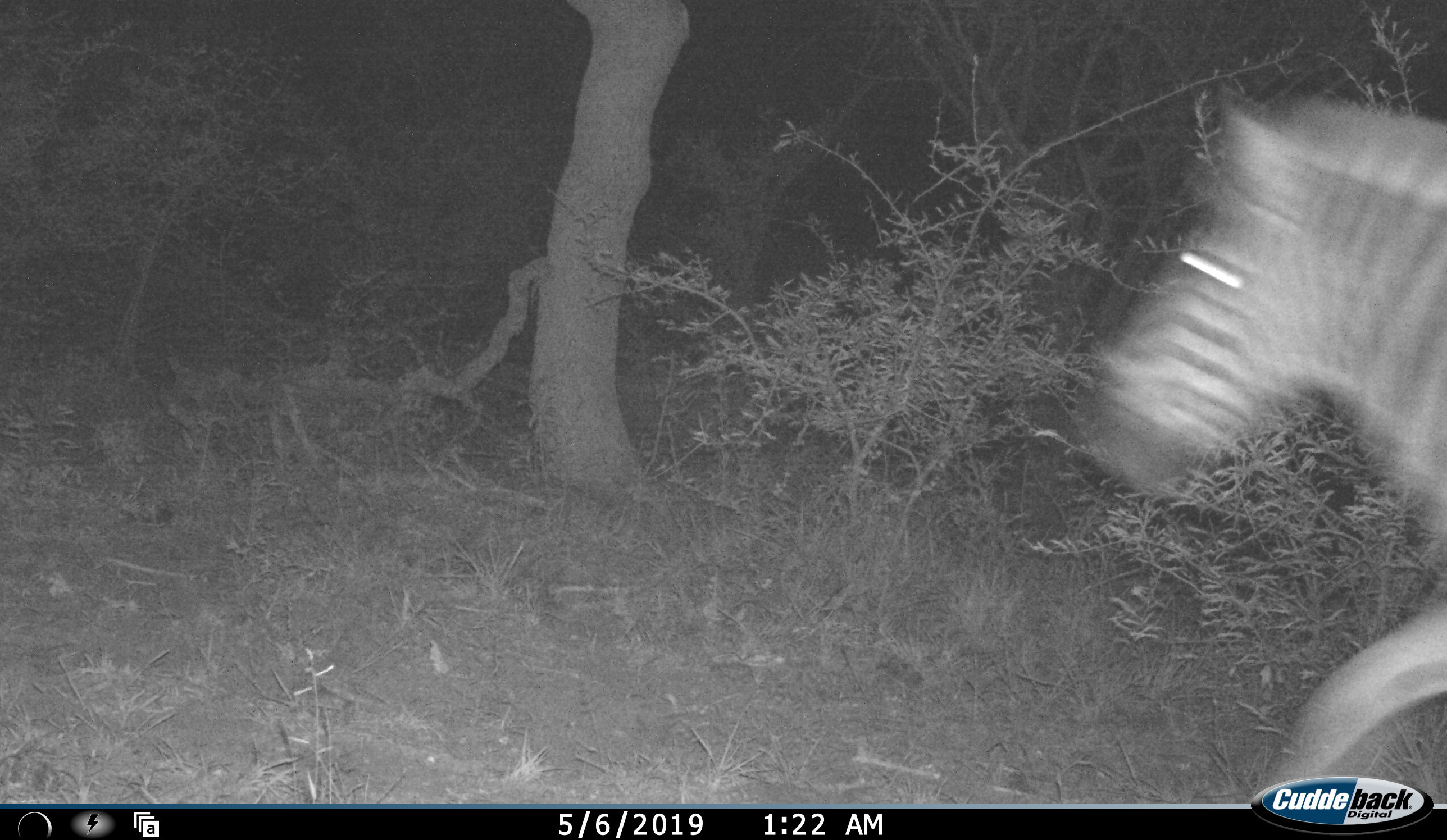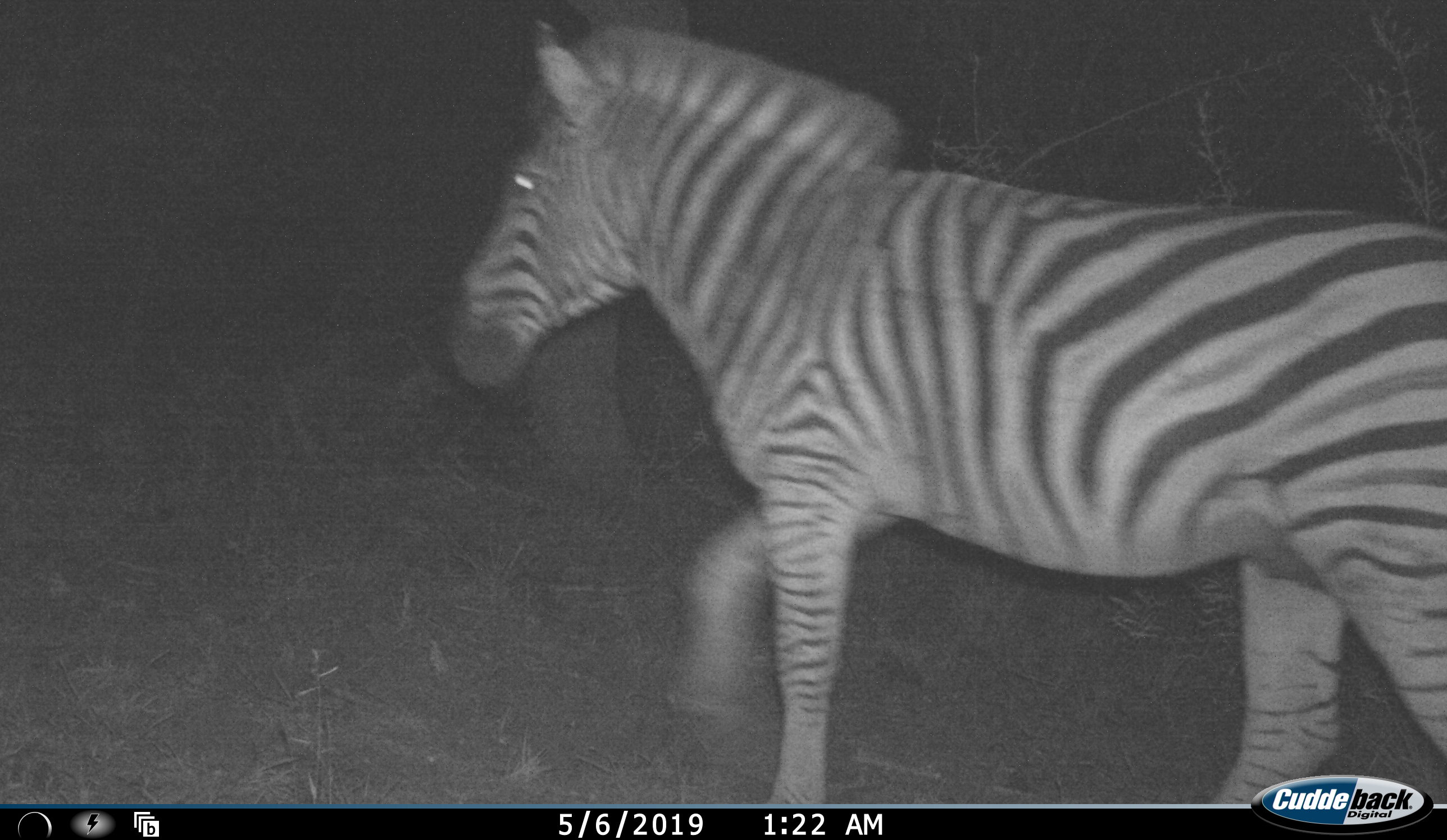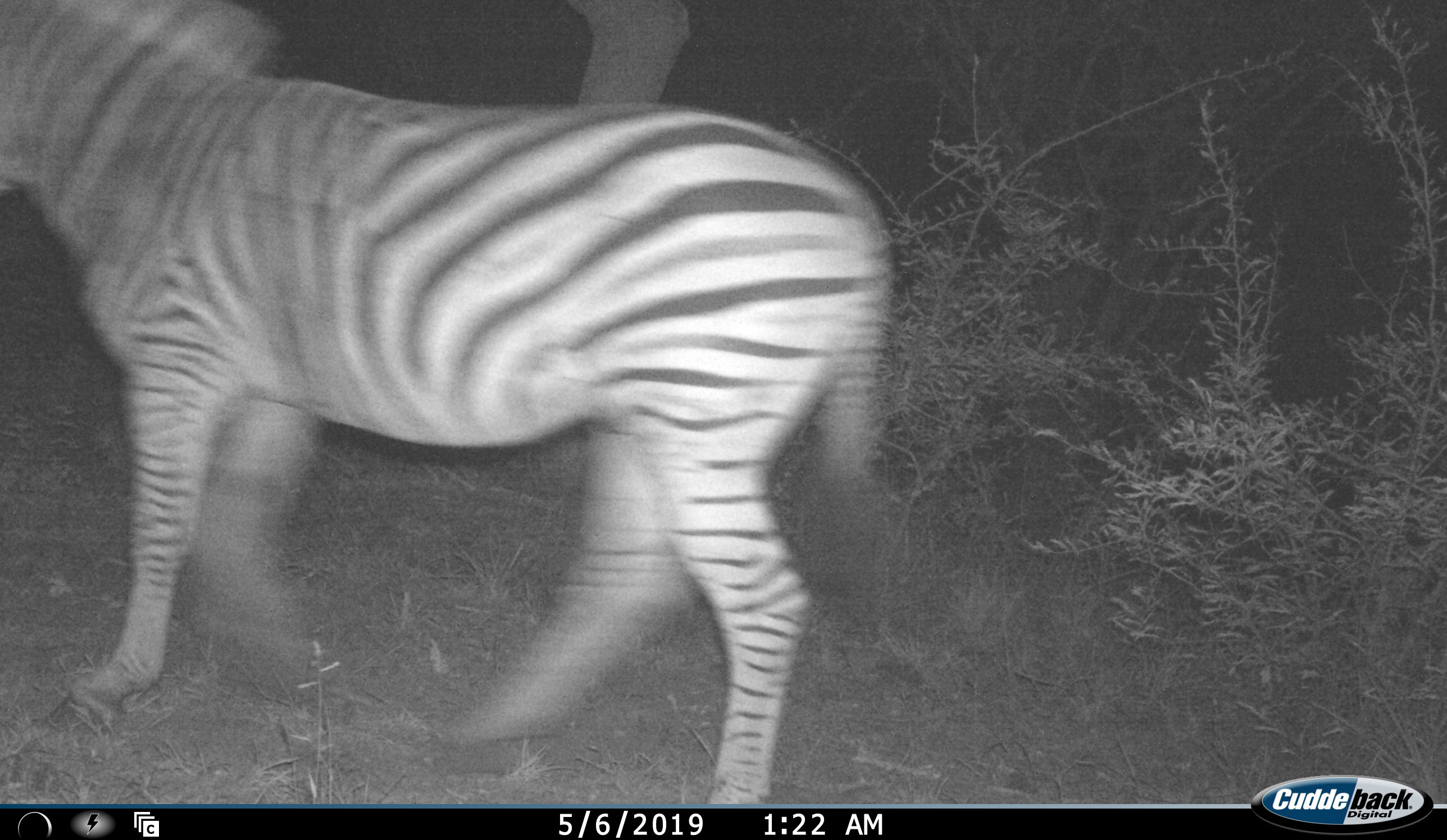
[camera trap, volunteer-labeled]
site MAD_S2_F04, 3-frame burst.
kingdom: Animalia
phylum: Chordata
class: Mammalia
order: Perissodactyla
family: Equidae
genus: Equus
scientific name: Equus quagga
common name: plains zebra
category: zebraplains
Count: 1.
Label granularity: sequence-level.